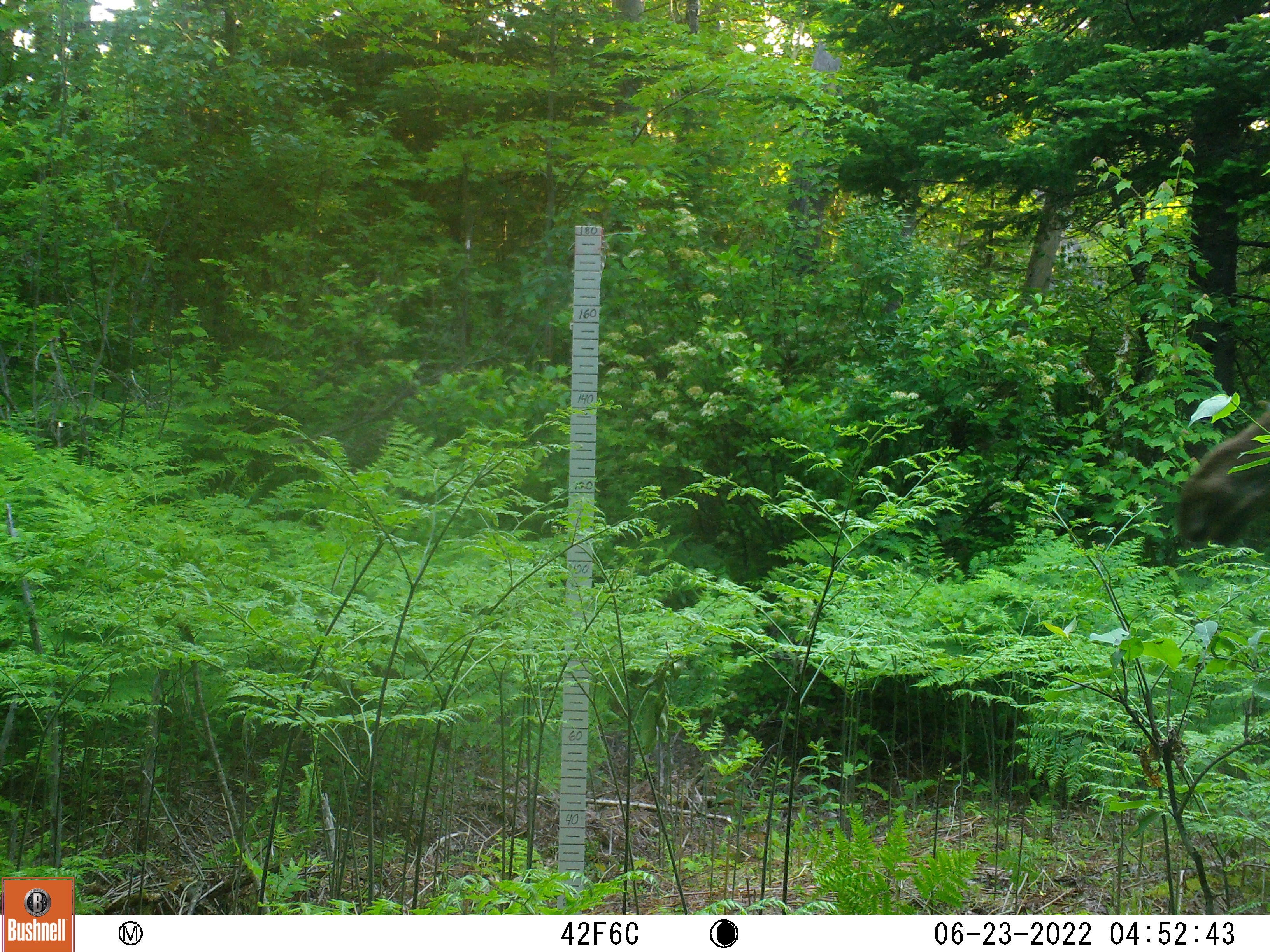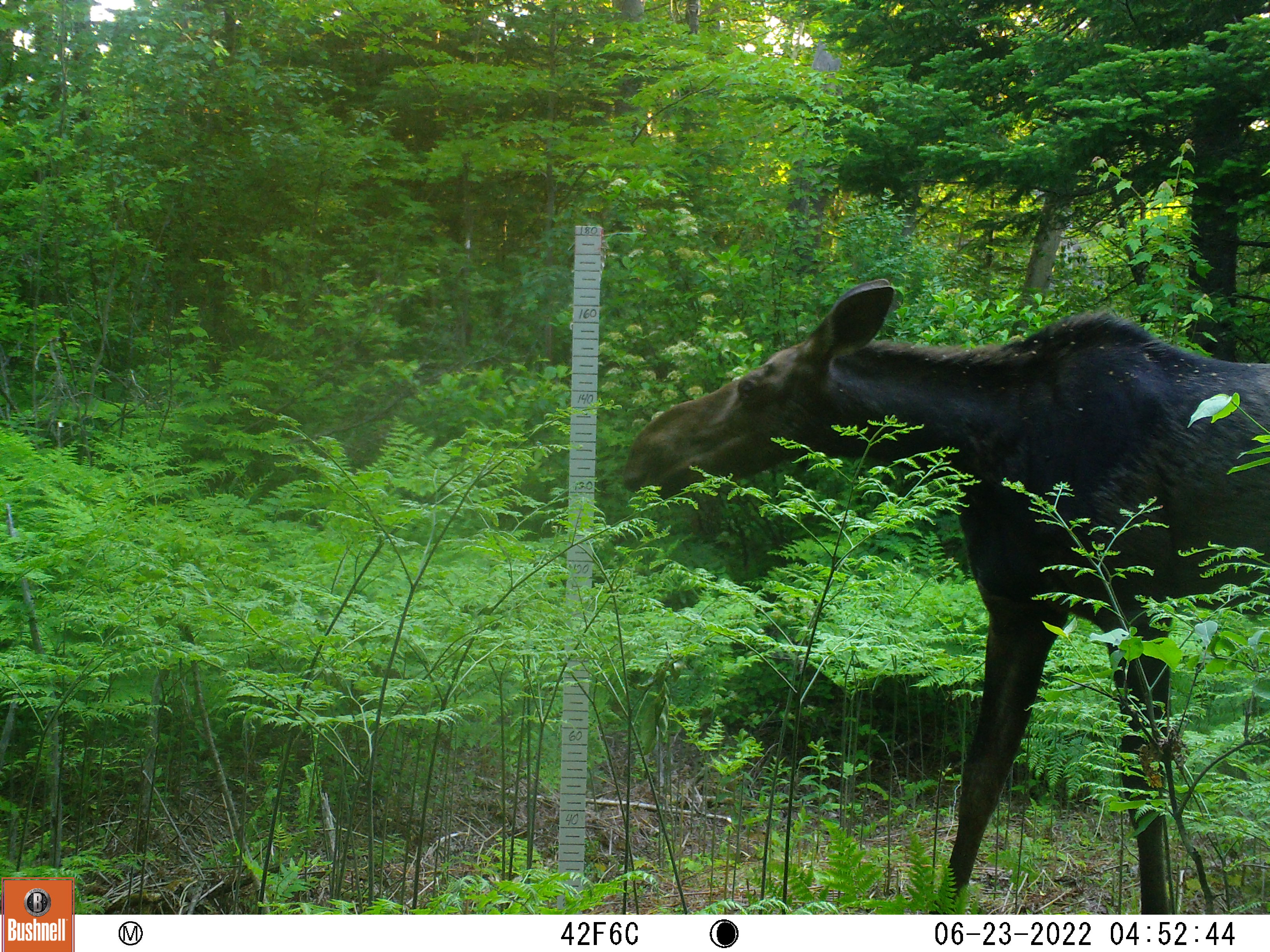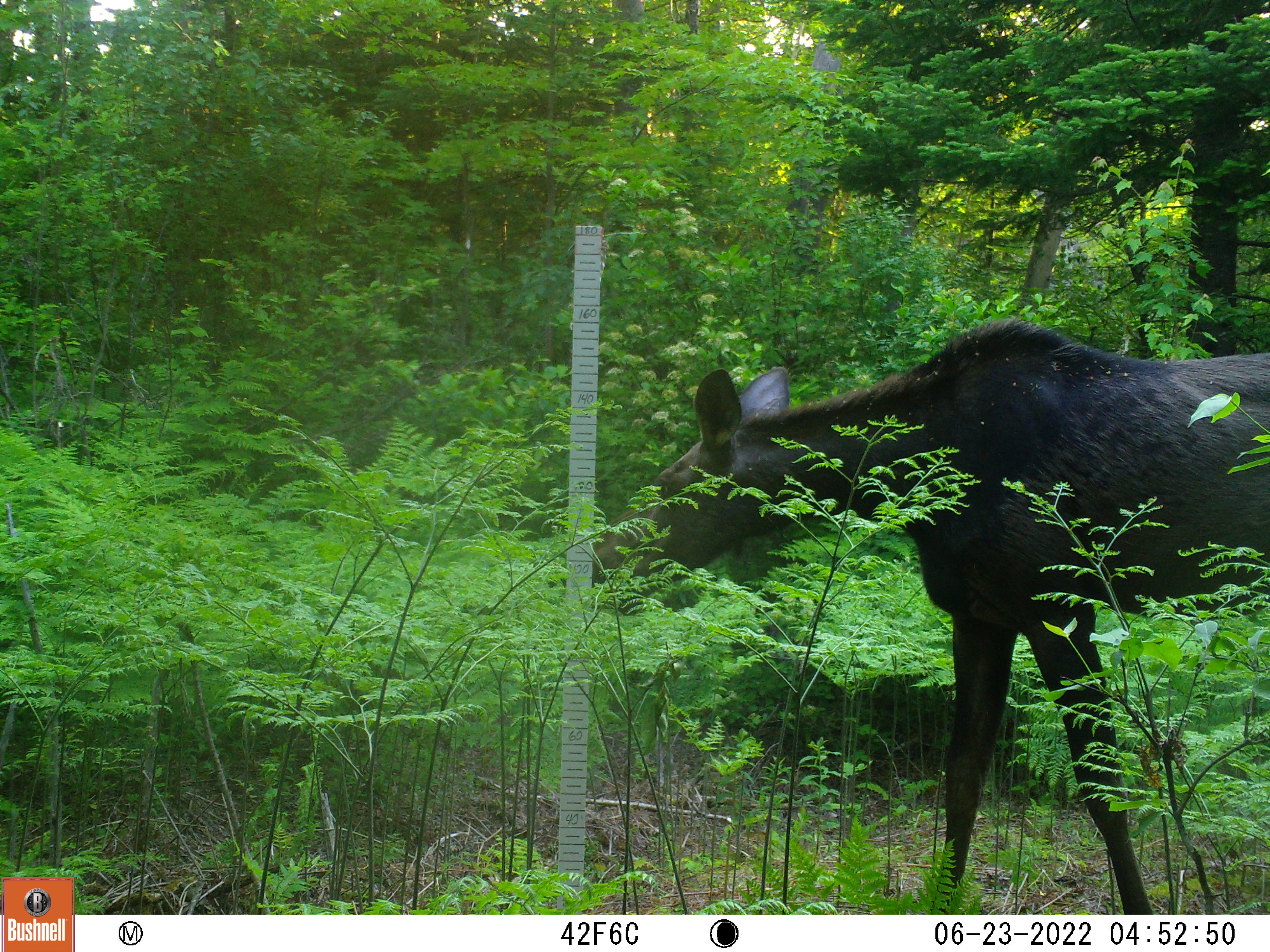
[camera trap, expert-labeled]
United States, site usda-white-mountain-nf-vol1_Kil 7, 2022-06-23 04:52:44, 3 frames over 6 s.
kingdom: Animalia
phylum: Chordata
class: Mammalia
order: Artiodactyla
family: Cervidae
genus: Alces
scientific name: Alces alces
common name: moose